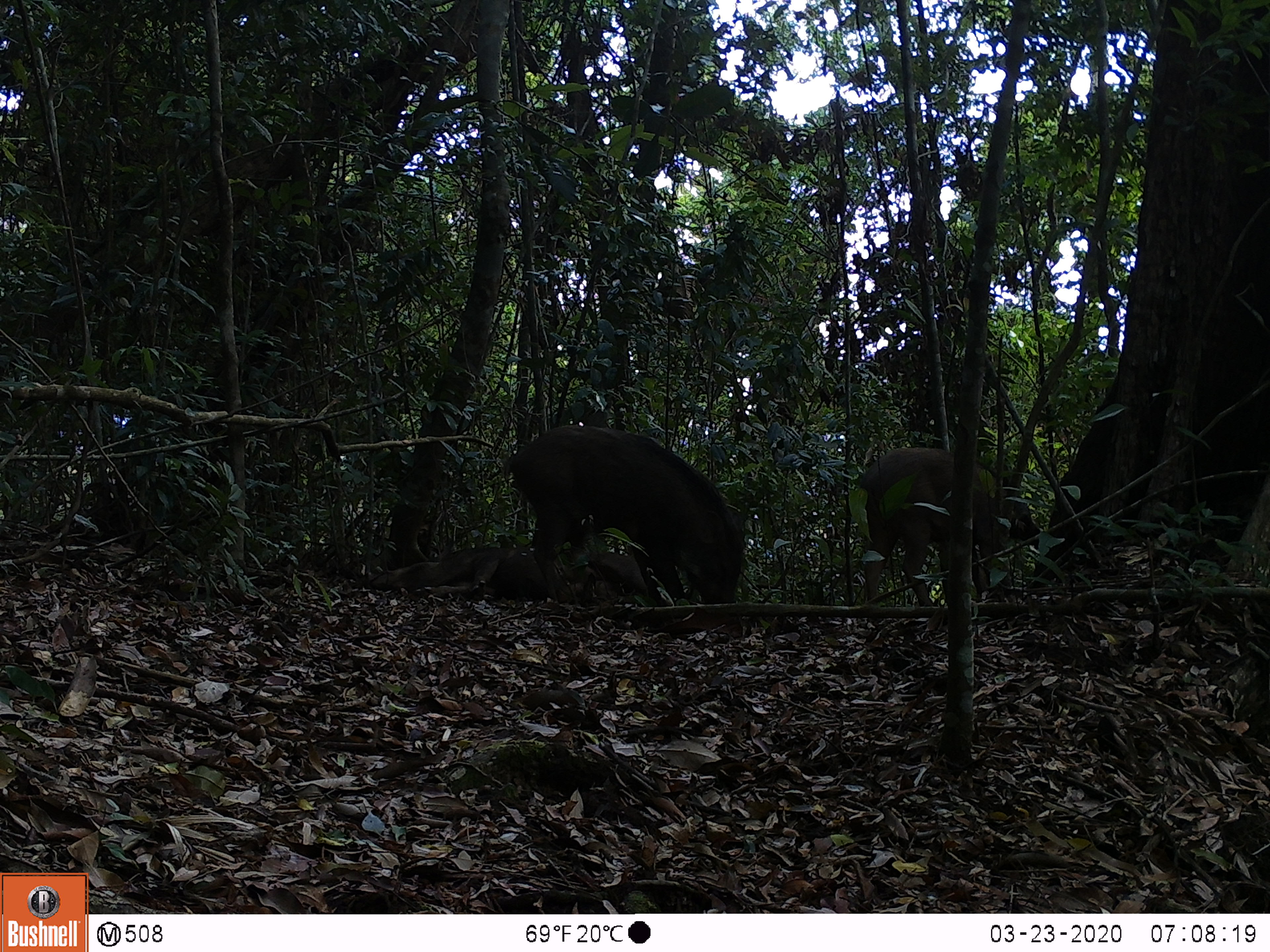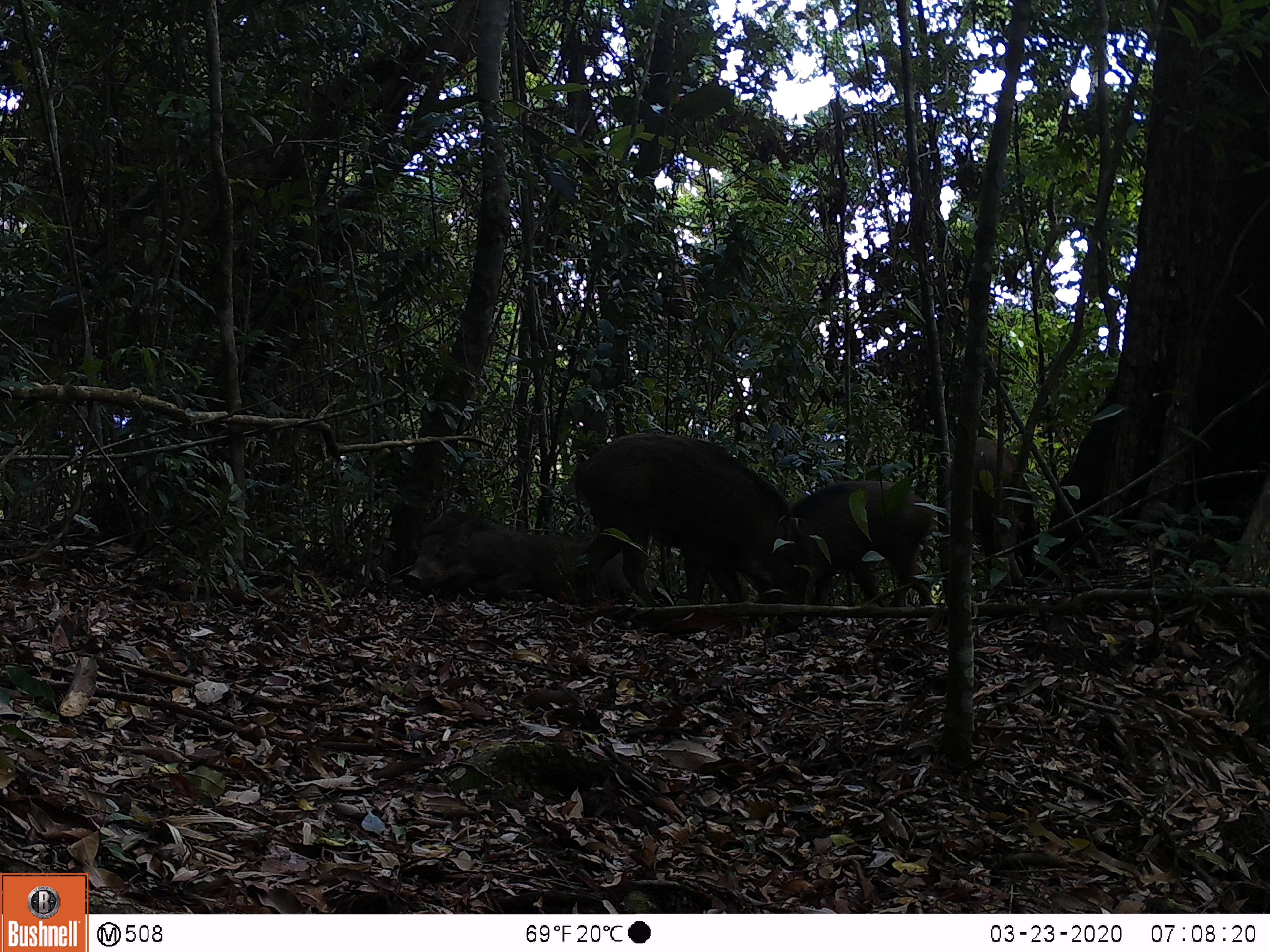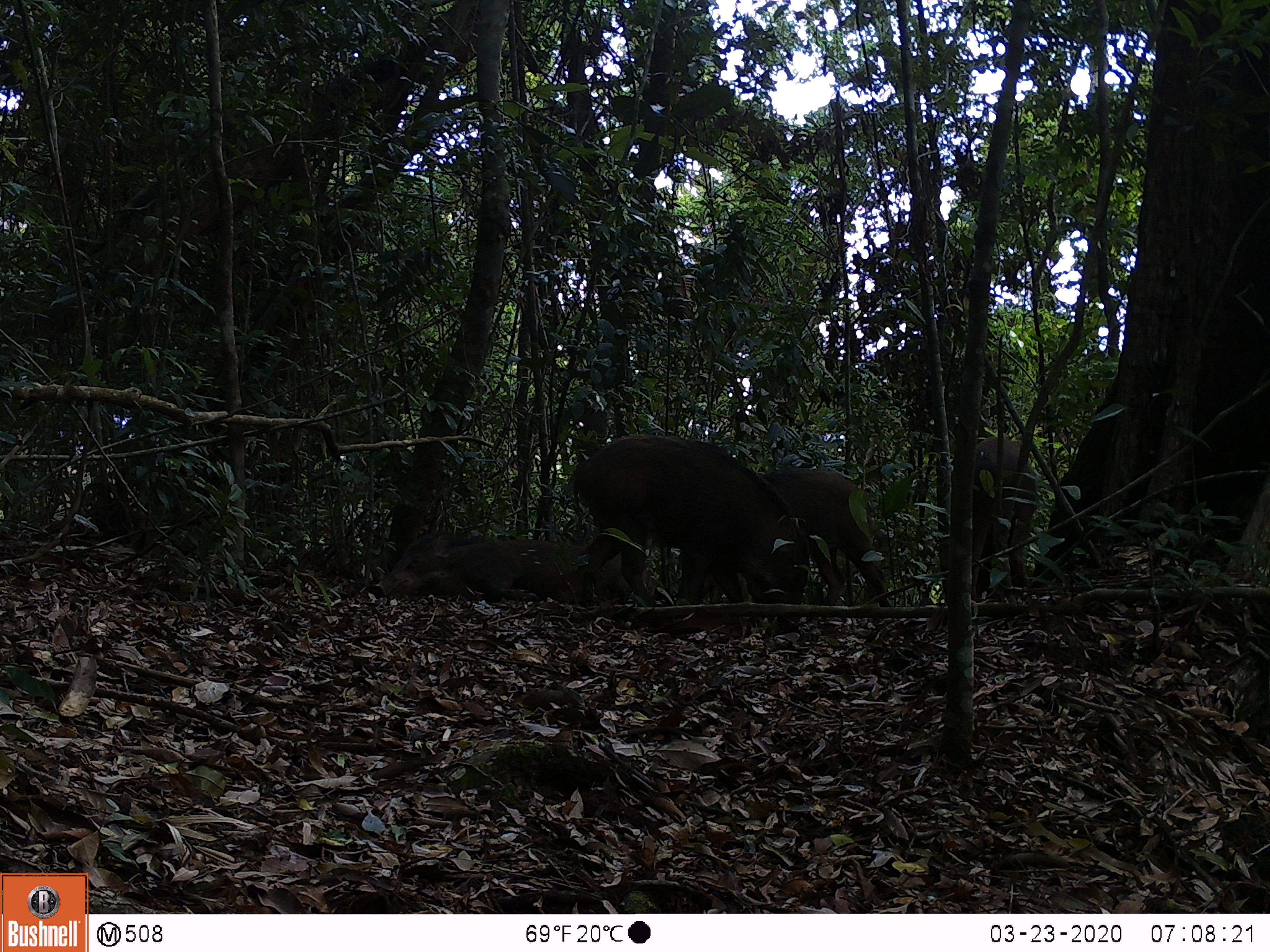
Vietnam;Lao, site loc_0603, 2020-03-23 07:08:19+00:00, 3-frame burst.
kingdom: Animalia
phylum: Chordata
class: Mammalia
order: Artiodactyla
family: Suidae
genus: Sus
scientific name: Sus scrofa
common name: eurasian wild pig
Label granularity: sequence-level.